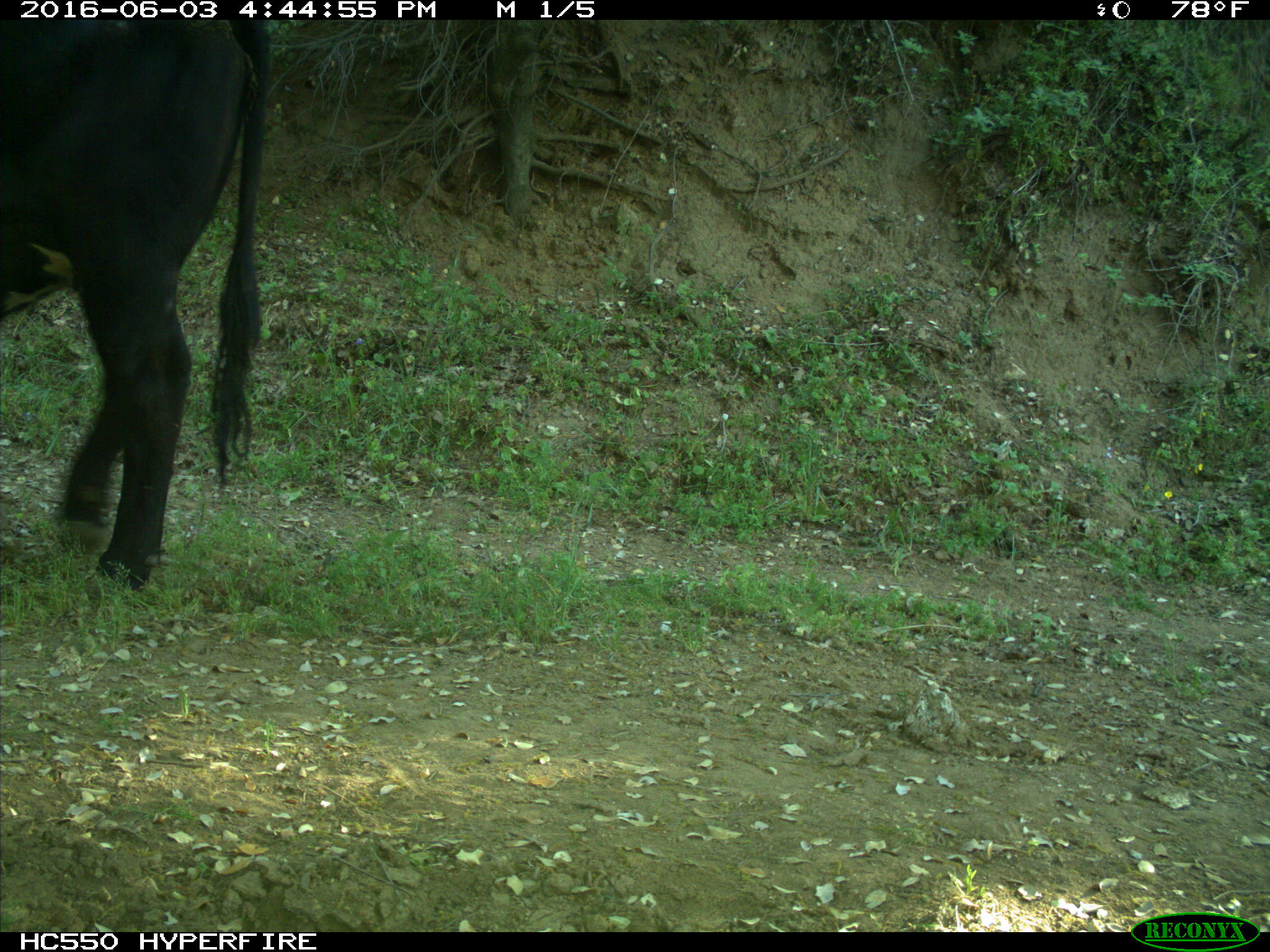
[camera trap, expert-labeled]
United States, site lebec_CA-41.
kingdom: Animalia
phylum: Chordata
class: Mammalia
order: Artiodactyla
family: Bovidae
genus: Bos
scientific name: Bos taurus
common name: domestic cow